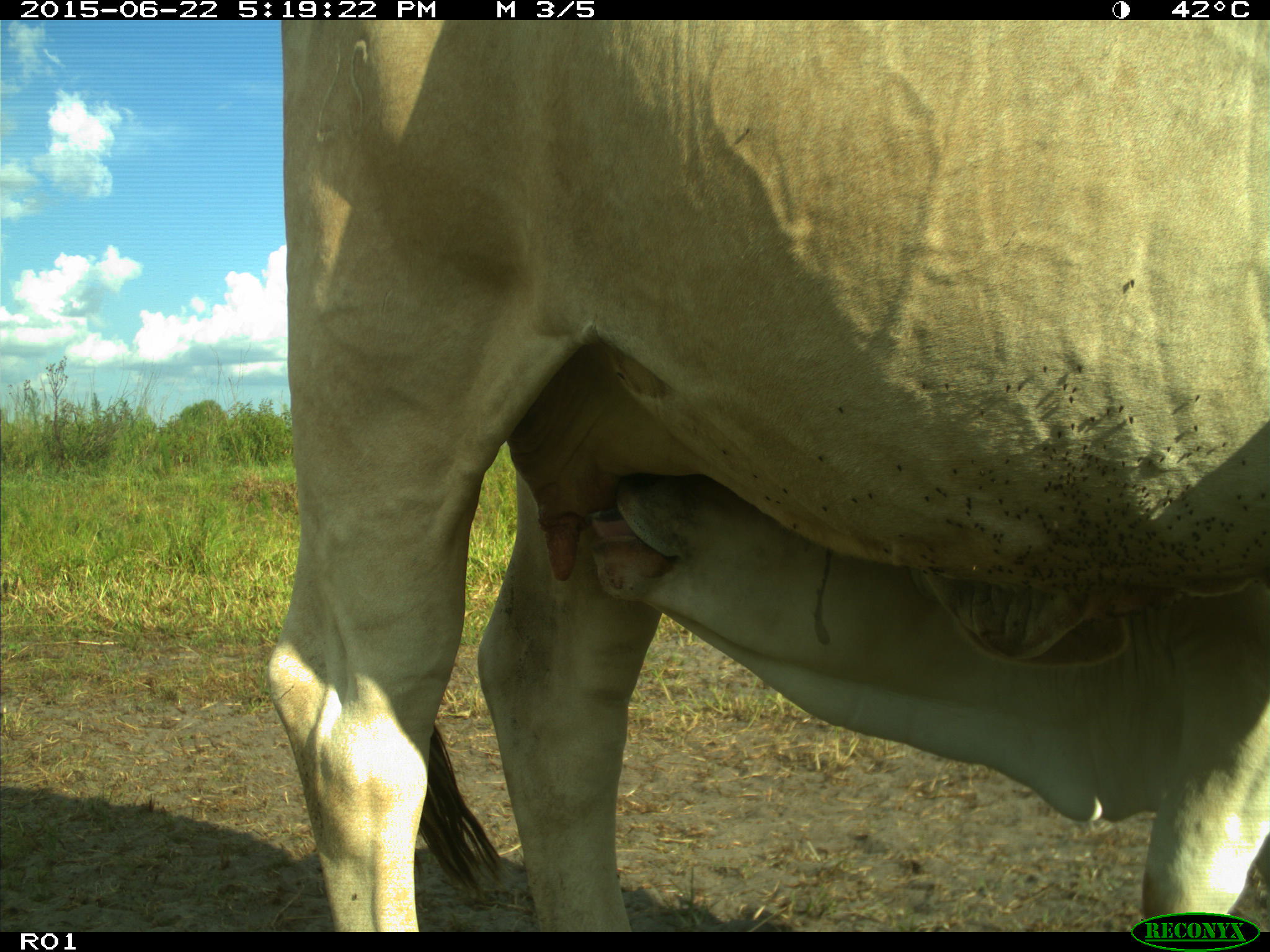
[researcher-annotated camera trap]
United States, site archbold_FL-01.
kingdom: Animalia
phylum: Chordata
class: Mammalia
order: Artiodactyla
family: Bovidae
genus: Bos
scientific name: Bos taurus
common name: domestic cow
Bos taurus (domestic cow).